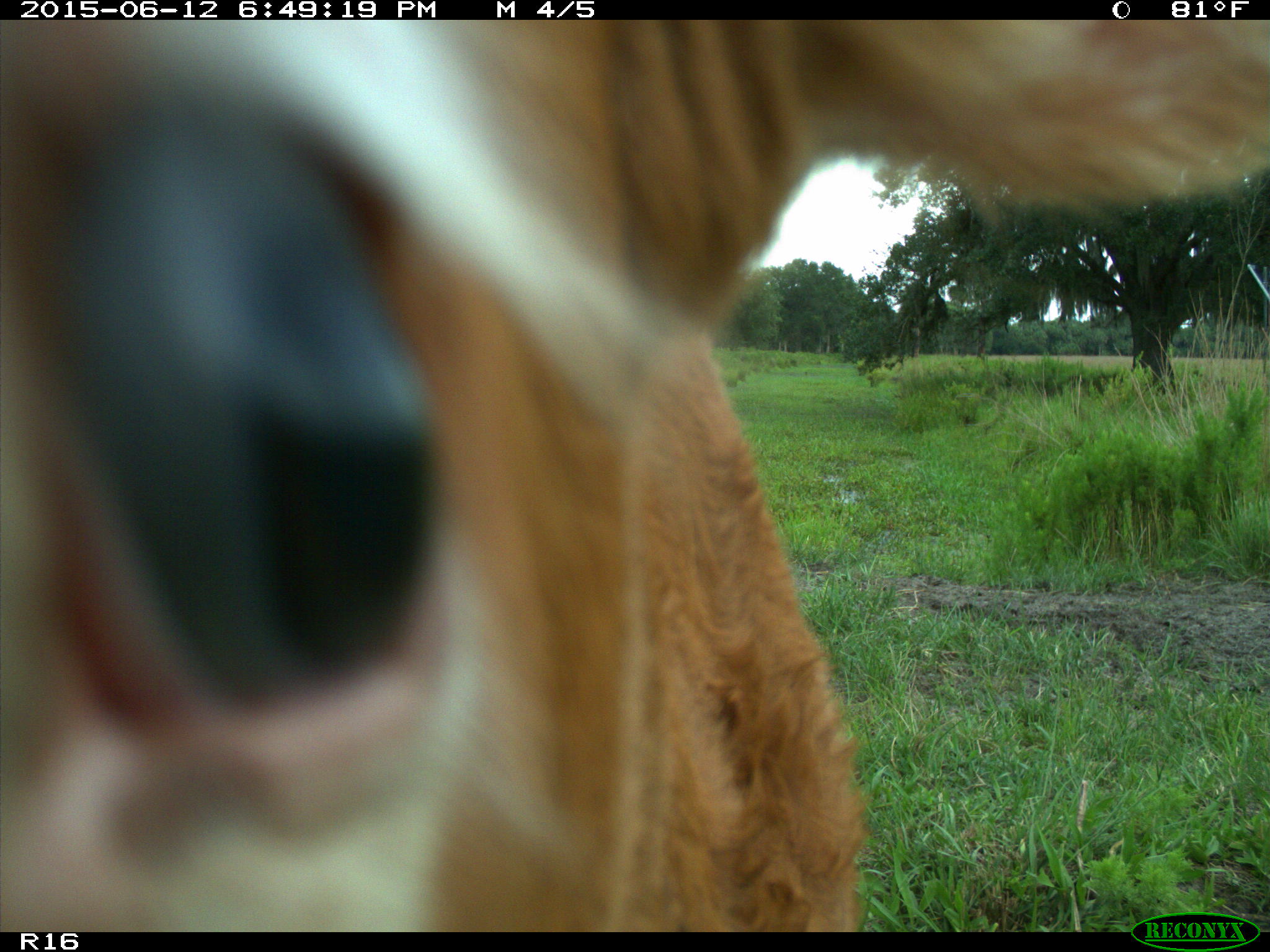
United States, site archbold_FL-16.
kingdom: Animalia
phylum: Chordata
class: Mammalia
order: Artiodactyla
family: Bovidae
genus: Bos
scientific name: Bos taurus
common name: domestic cow